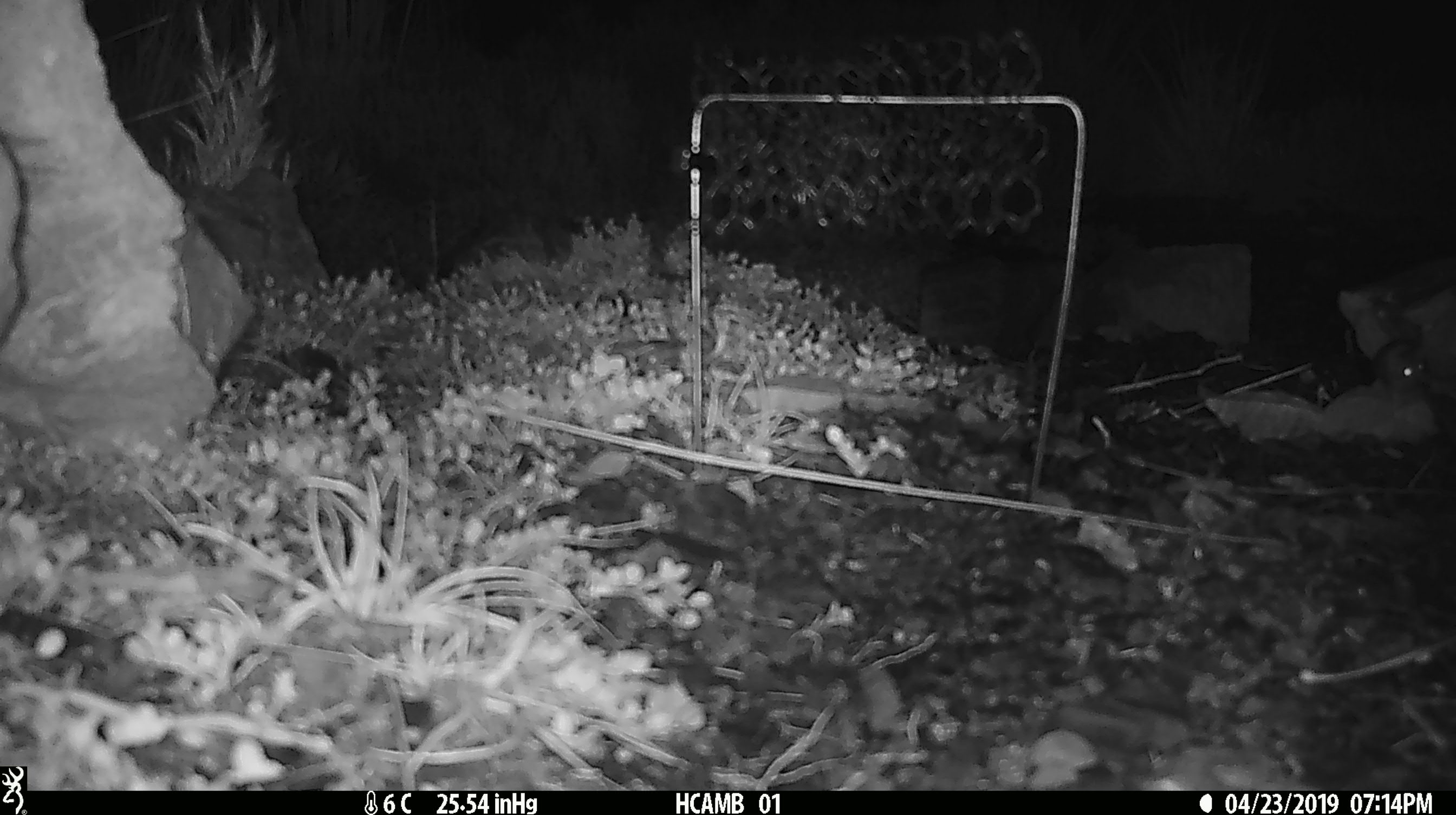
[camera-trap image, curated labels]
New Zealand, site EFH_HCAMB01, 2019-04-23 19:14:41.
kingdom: Animalia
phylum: Chordata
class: Mammalia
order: Rodentia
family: Muridae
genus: Mus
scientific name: Mus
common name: mouse